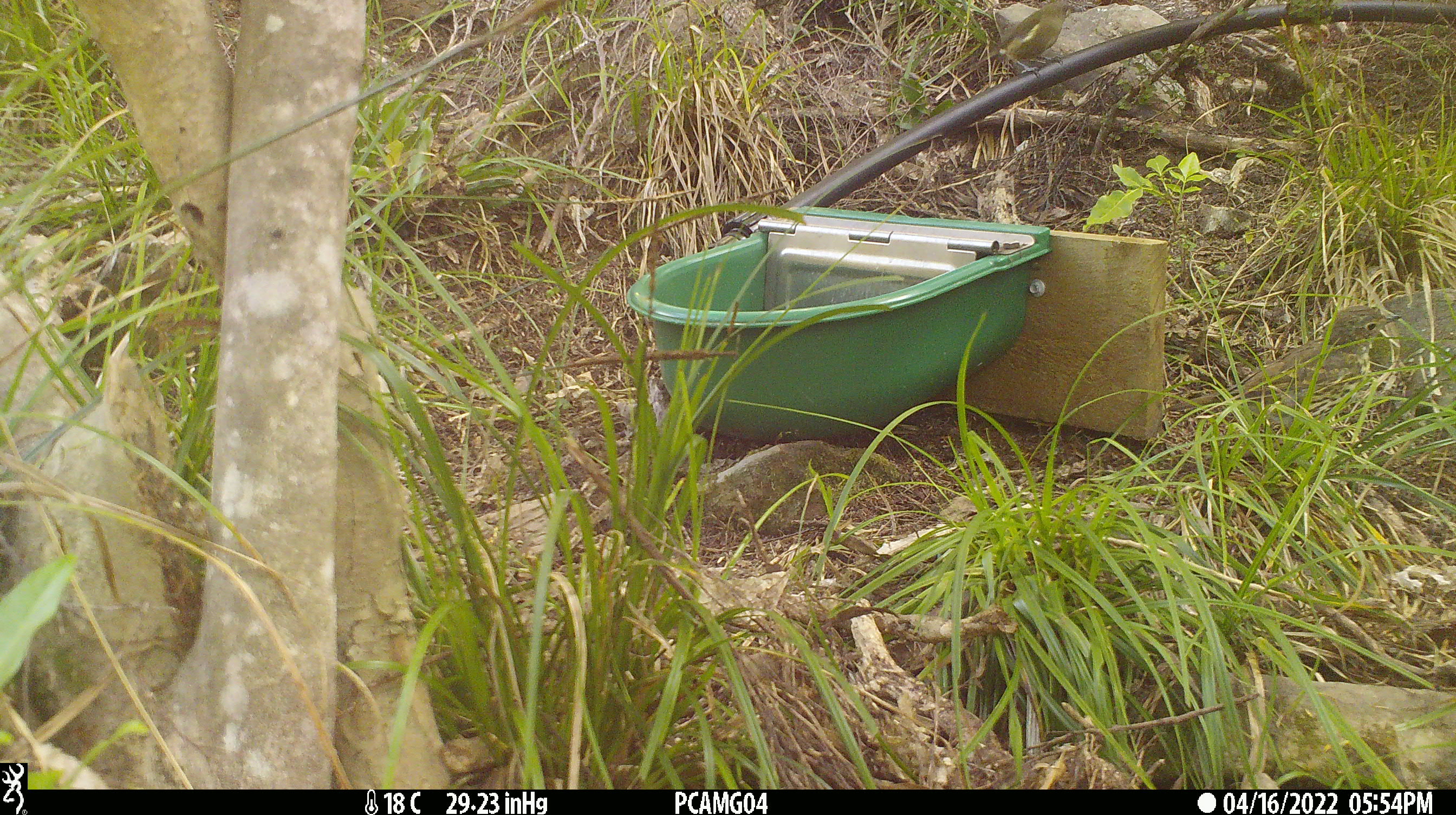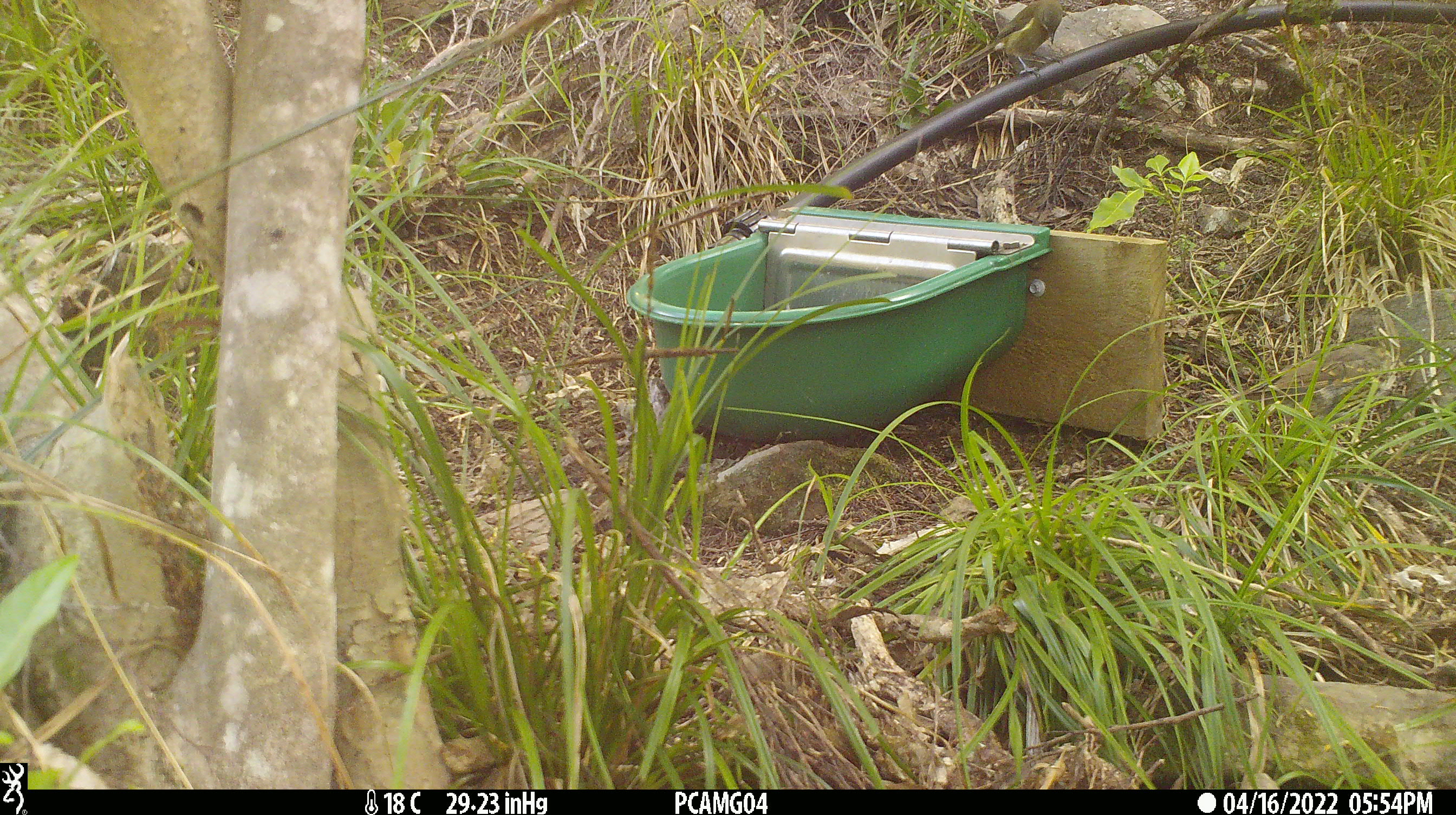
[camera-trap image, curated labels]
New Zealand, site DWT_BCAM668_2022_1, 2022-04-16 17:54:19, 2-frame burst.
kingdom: Animalia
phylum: Chordata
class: Aves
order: Passeriformes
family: Turdidae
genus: Turdus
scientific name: Turdus philomelos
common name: song thrush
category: thrush